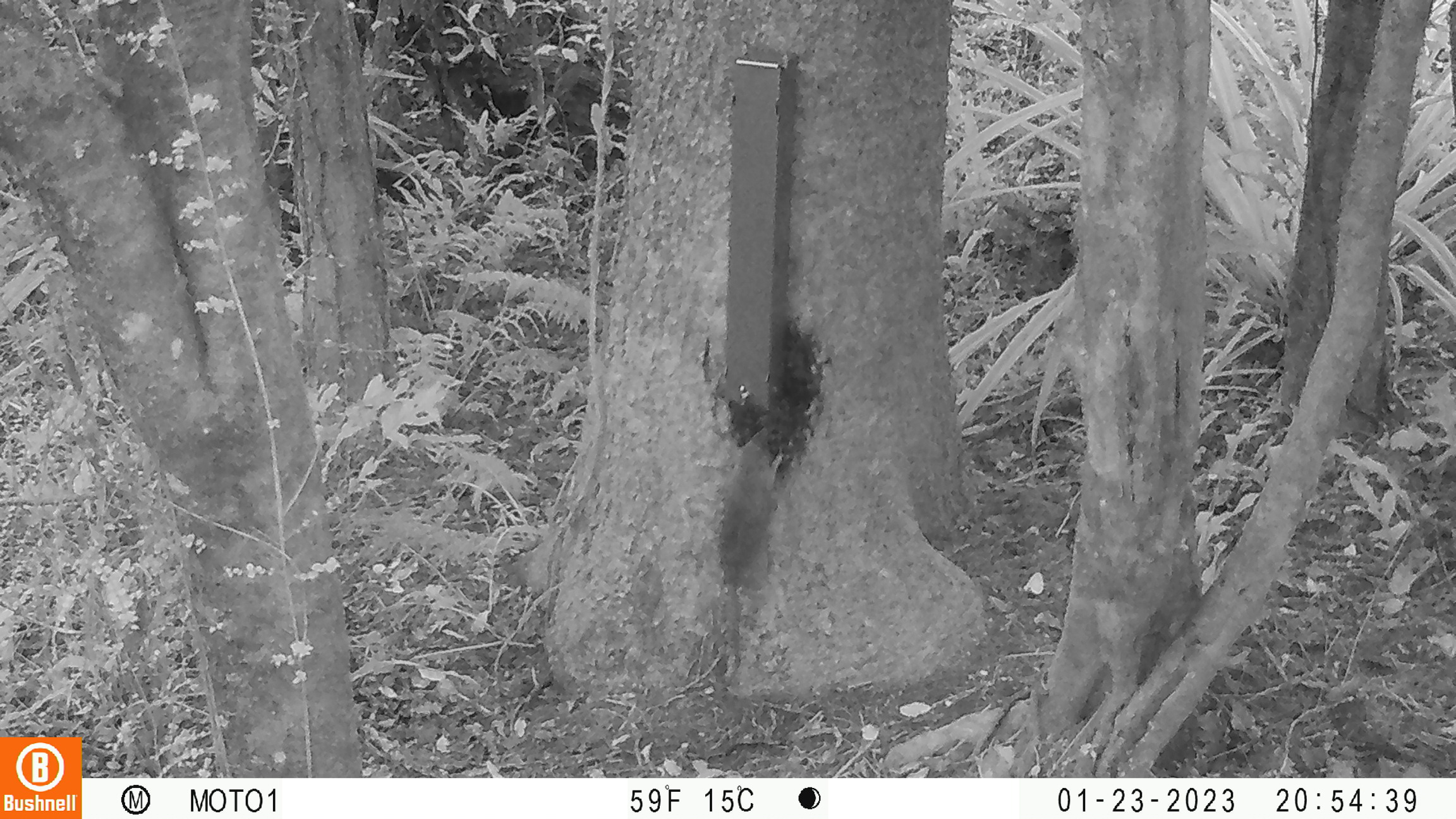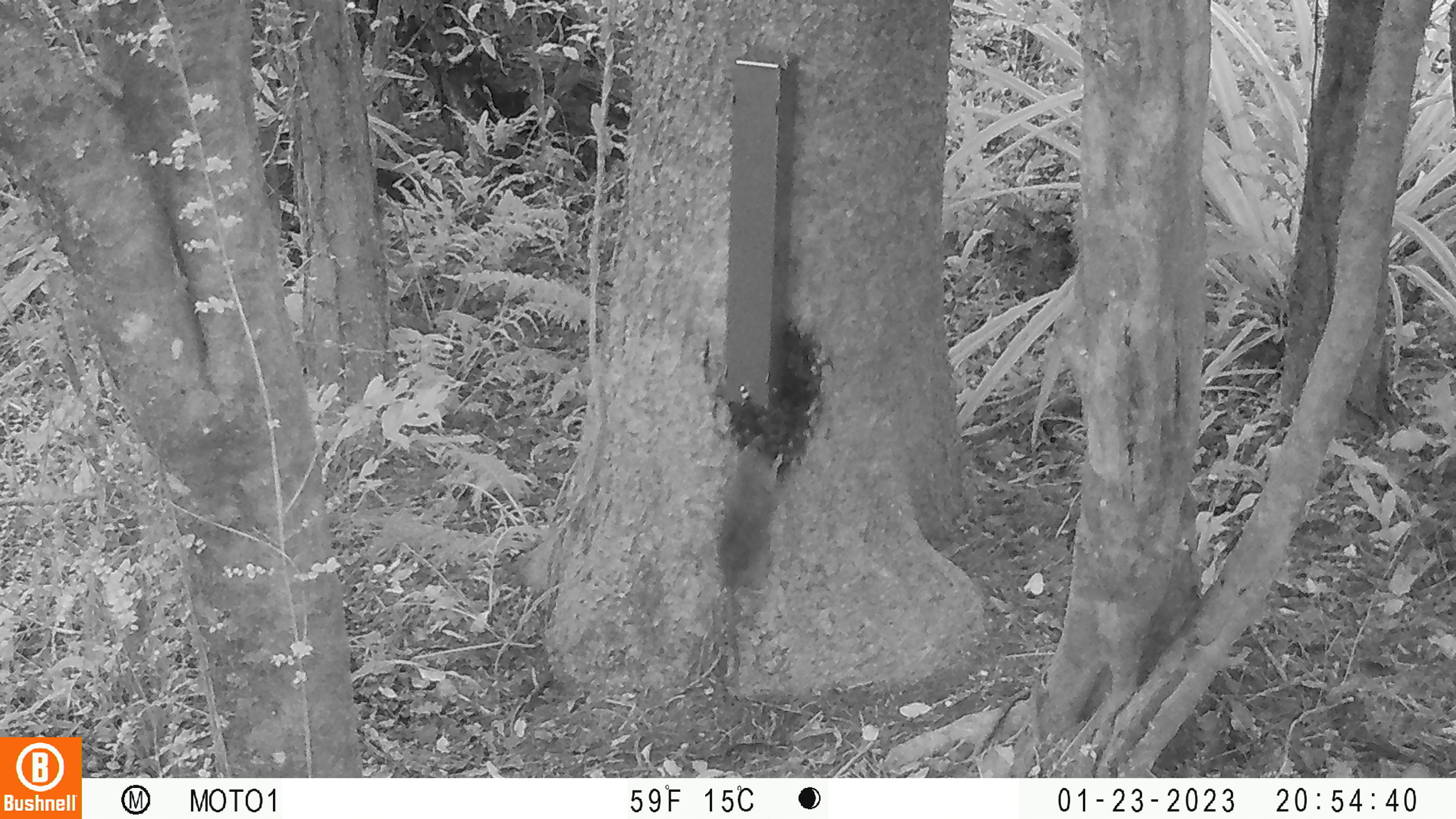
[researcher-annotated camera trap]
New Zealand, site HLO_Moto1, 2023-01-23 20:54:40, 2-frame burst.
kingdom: Animalia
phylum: Chordata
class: Mammalia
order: Rodentia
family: Muridae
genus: Rattus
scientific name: Rattus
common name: rat